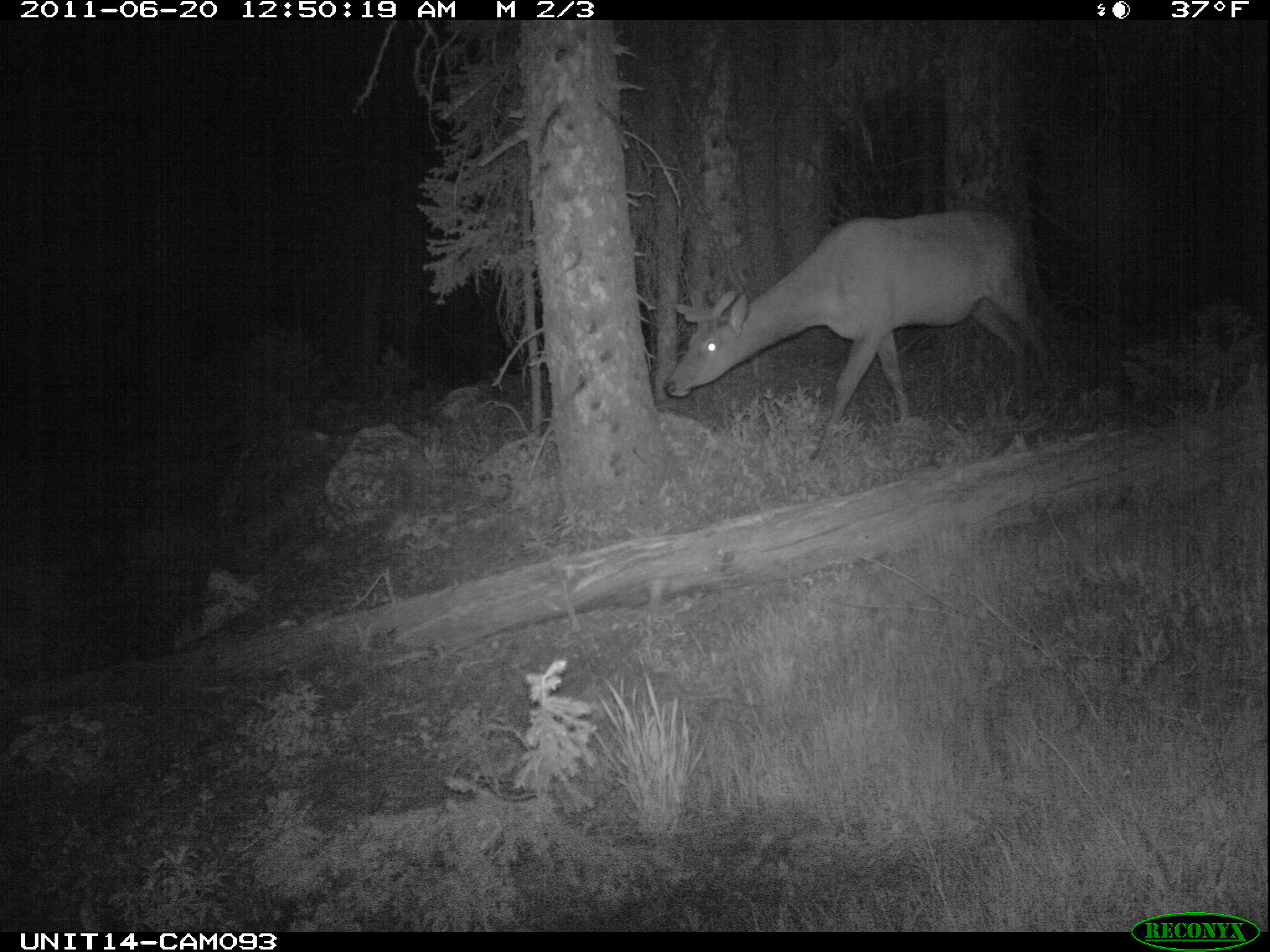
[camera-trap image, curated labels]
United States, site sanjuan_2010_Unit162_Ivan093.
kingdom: Animalia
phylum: Chordata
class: Mammalia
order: Artiodactyla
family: Cervidae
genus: Cervus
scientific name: Cervus elaphus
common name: red deer